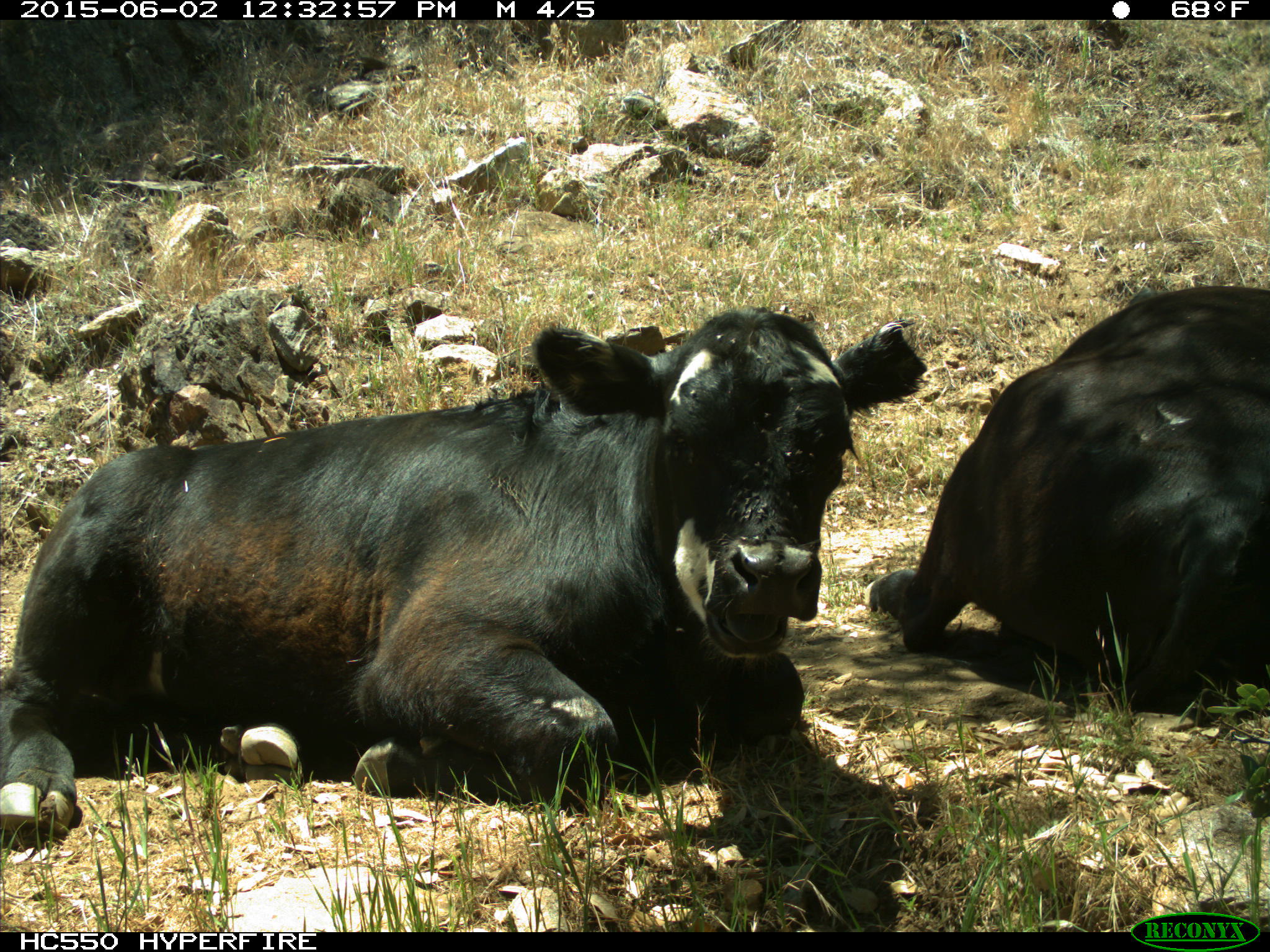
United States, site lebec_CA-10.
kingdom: Animalia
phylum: Chordata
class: Mammalia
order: Artiodactyla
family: Bovidae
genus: Bos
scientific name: Bos taurus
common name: domestic cow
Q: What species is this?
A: Bos taurus (domestic cow).